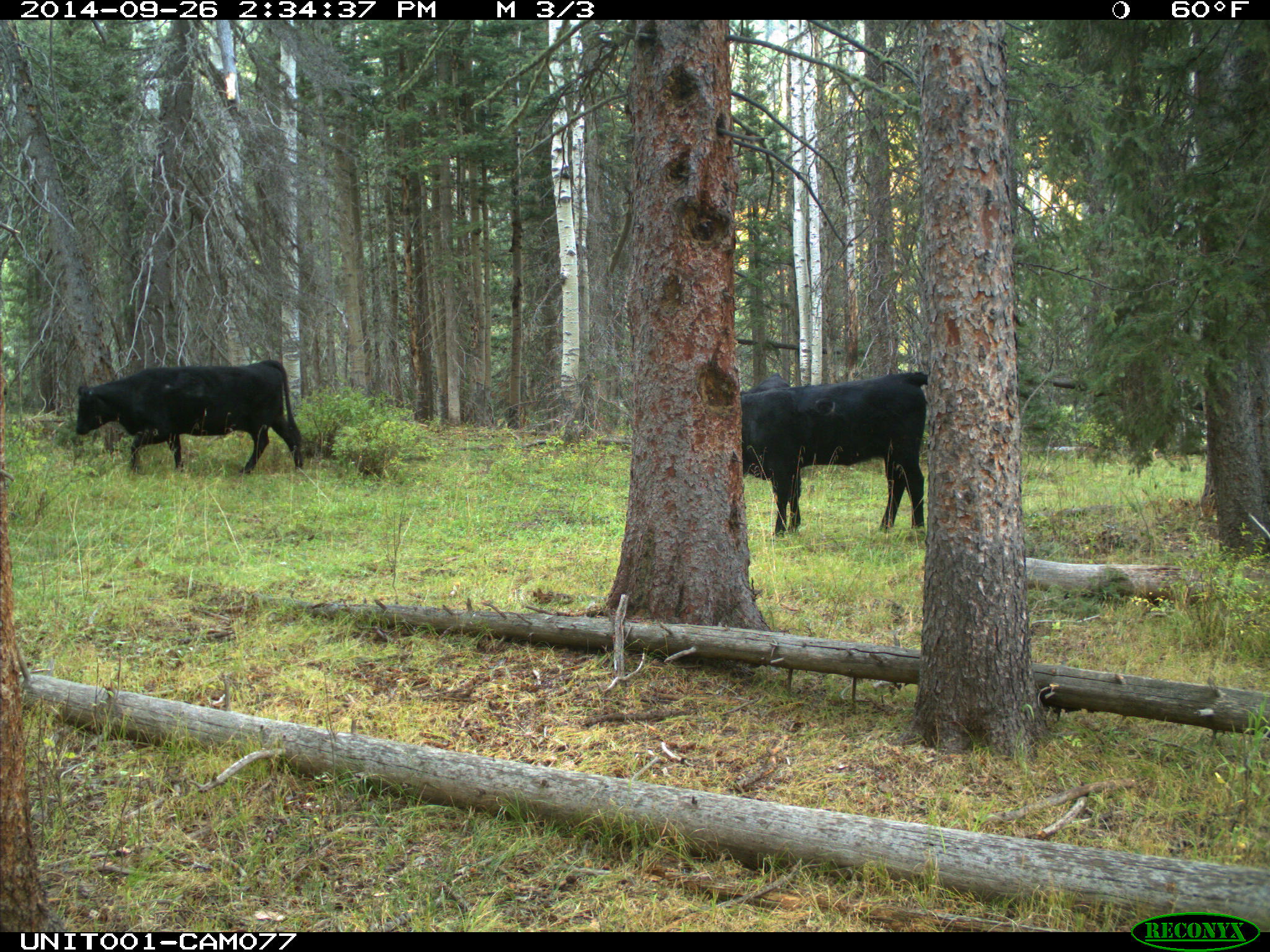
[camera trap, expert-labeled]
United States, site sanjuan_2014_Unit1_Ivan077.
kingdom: Animalia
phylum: Chordata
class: Mammalia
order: Artiodactyla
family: Bovidae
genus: Bos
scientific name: Bos taurus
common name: domestic cow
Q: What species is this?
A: Bos taurus (domestic cow).